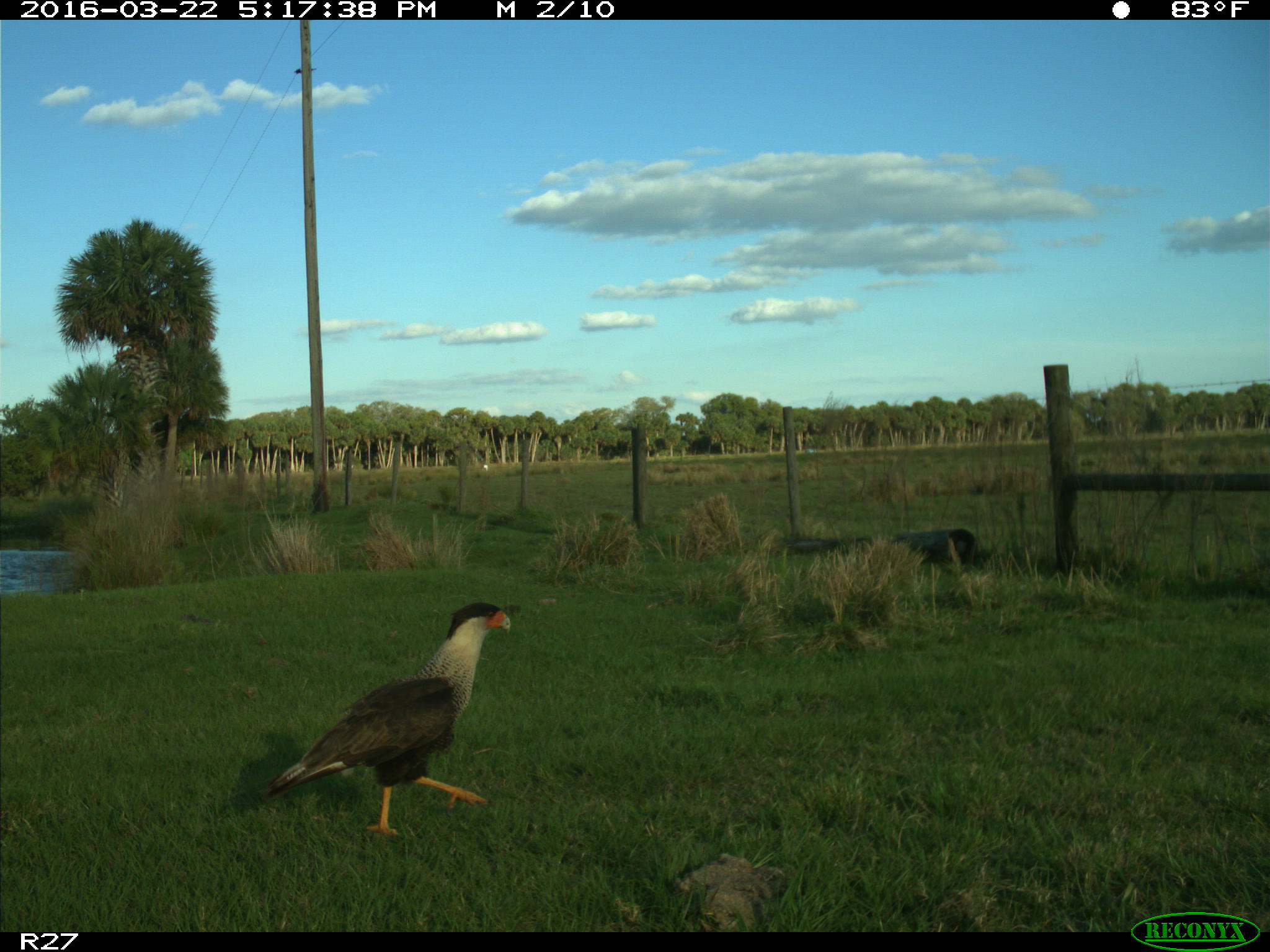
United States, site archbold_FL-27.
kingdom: Animalia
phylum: Chordata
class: Aves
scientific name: Aves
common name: birds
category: unidentified bird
Unidentified bird (birds) (Aves).